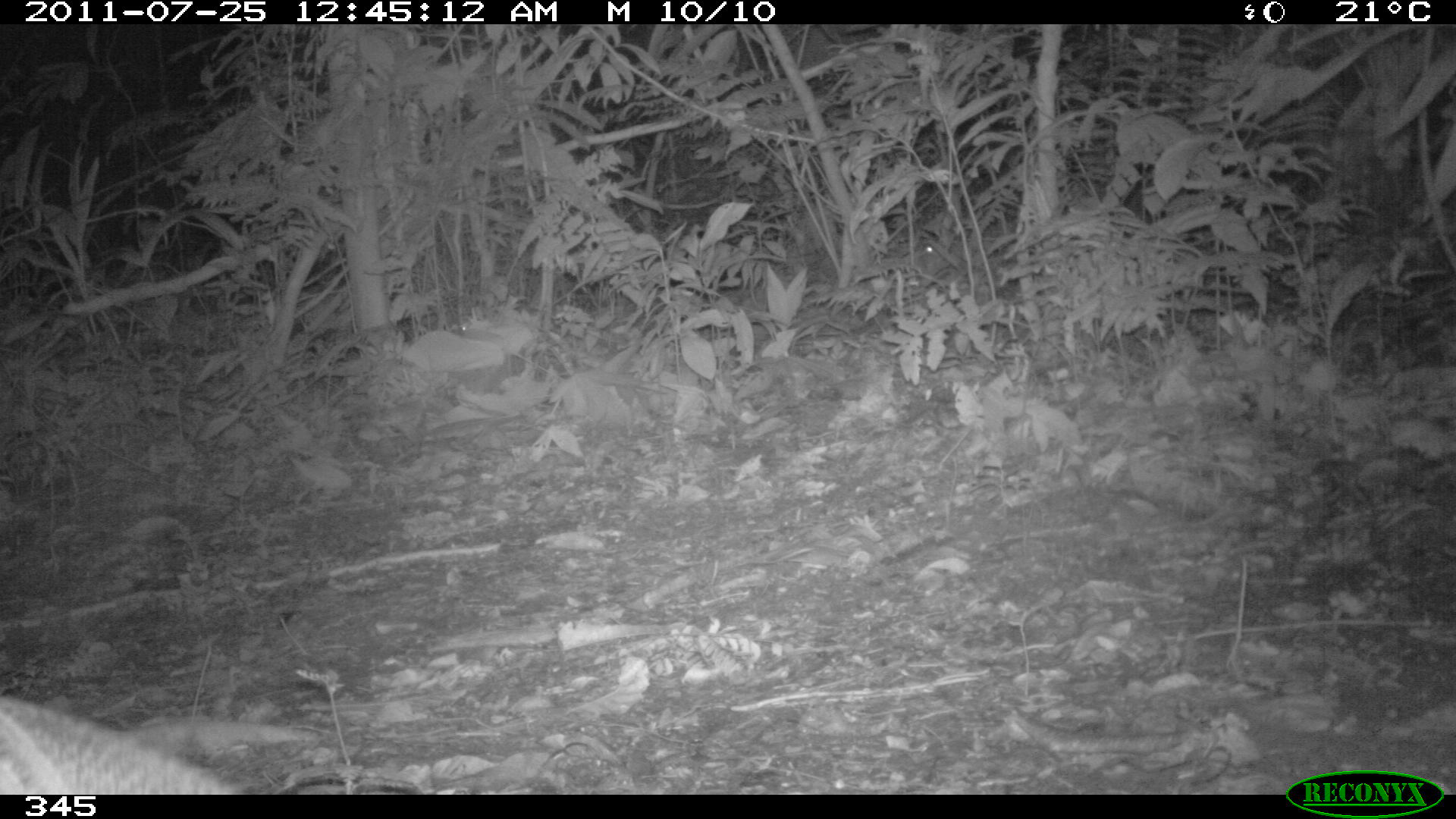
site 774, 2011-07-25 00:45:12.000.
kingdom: Animalia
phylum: Chordata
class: Mammalia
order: Cingulata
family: Dasypodidae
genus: Dasypus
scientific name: Dasypus novemcinctus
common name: nine-banded armadillo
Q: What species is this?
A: Dasypus novemcinctus (nine-banded armadillo).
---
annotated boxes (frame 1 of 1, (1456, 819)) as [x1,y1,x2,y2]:
dasypus novemcinctus: [1,684,321,793]